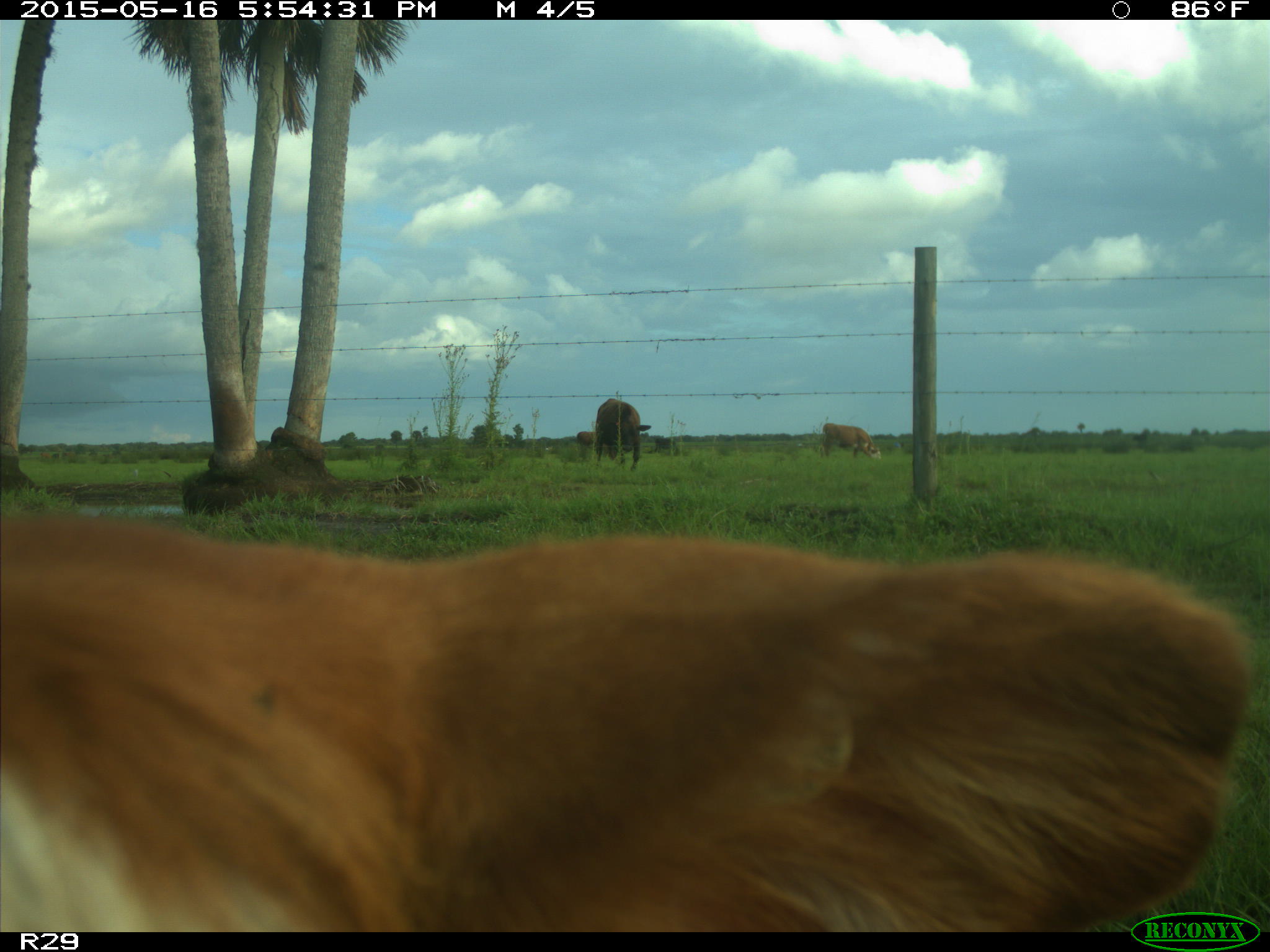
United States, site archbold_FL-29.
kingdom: Animalia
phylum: Chordata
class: Mammalia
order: Artiodactyla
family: Bovidae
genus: Bos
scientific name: Bos taurus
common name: domestic cow